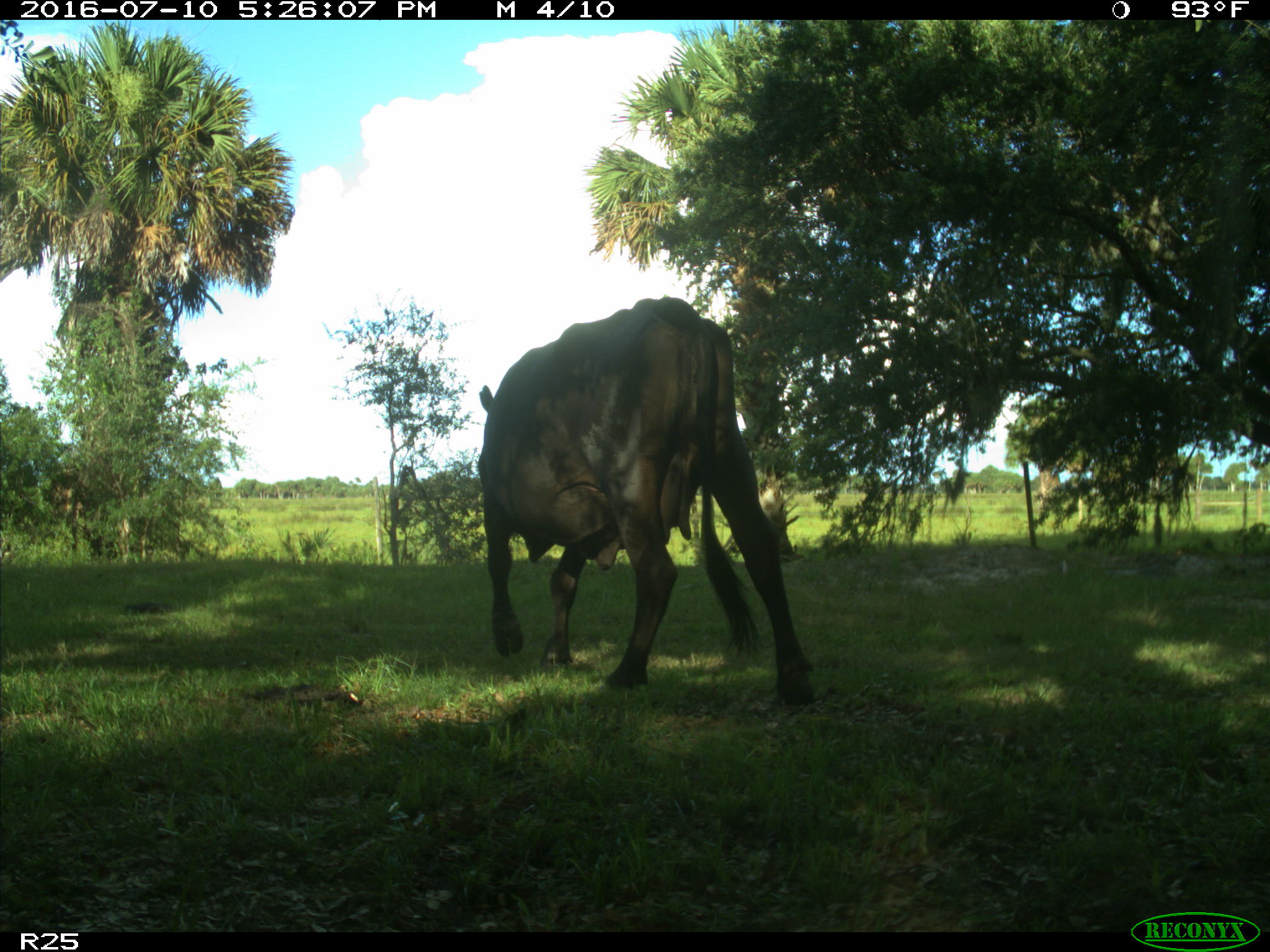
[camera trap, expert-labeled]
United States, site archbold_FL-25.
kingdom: Animalia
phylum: Chordata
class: Mammalia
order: Artiodactyla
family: Bovidae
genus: Bos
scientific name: Bos taurus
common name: domestic cow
Bos taurus (domestic cow).